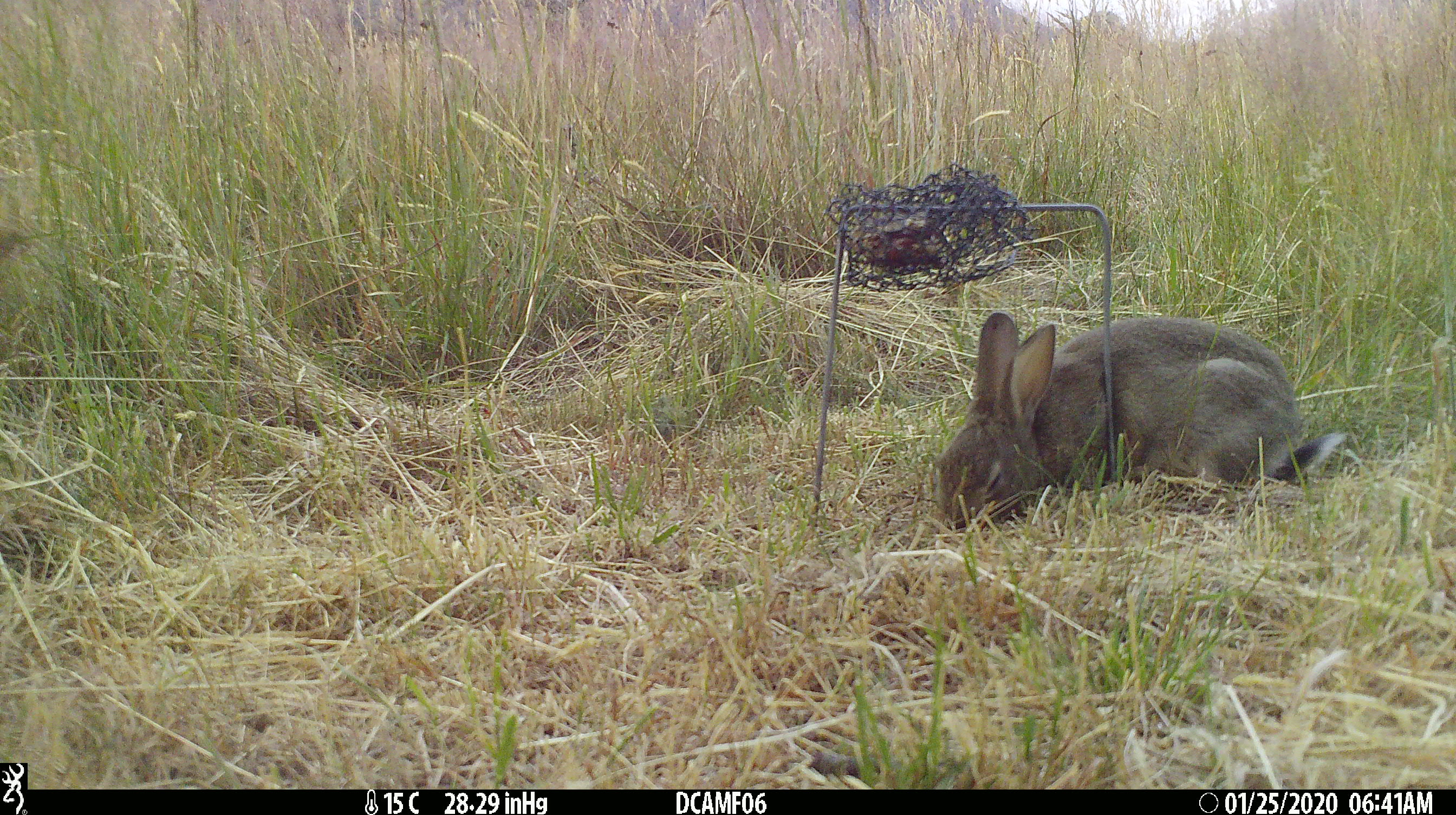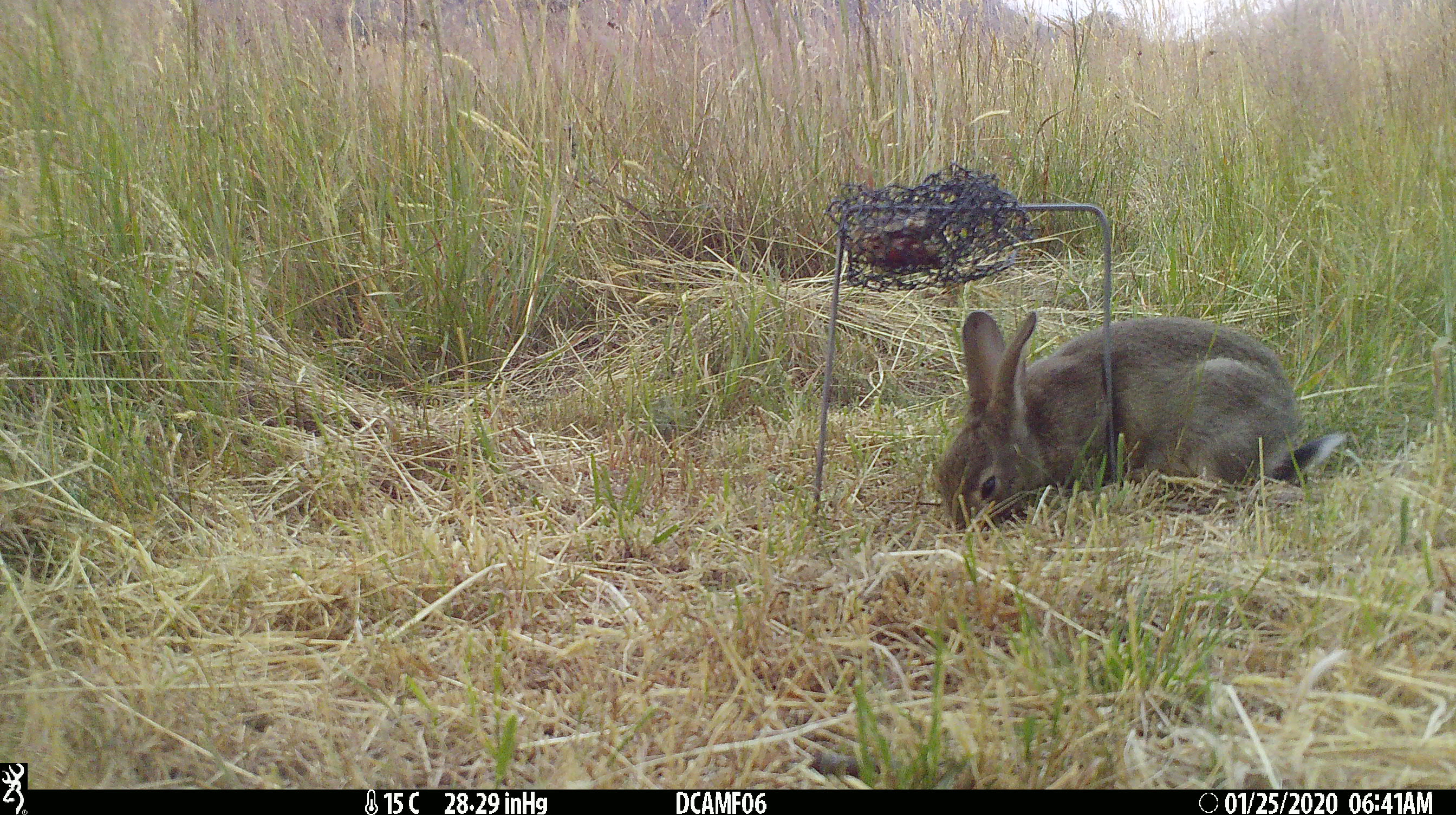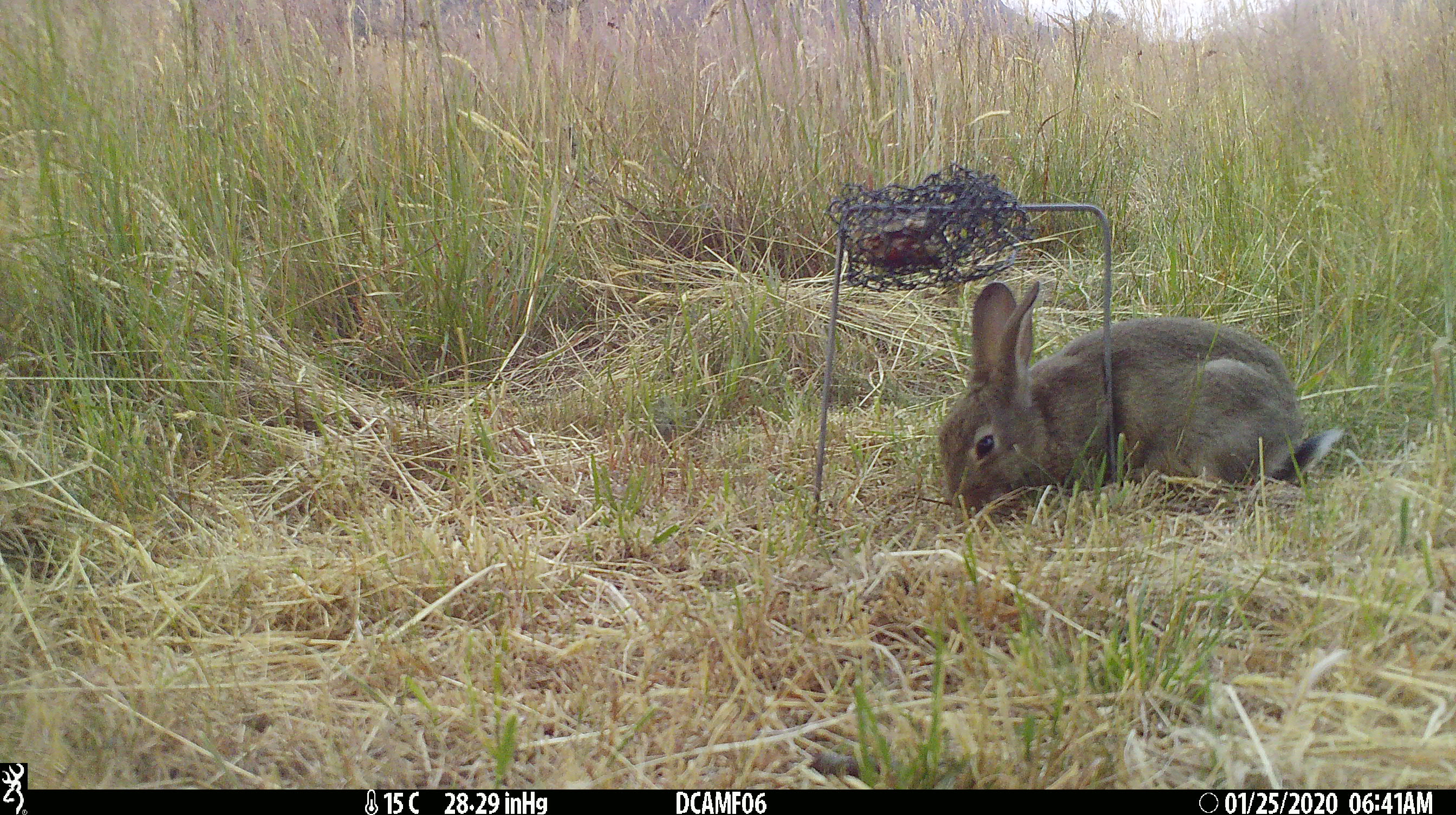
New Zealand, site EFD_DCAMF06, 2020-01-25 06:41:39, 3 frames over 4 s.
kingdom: Animalia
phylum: Chordata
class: Mammalia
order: Lagomorpha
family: Leporidae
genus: Oryctolagus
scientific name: Oryctolagus cuniculus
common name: european rabbit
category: rabbit